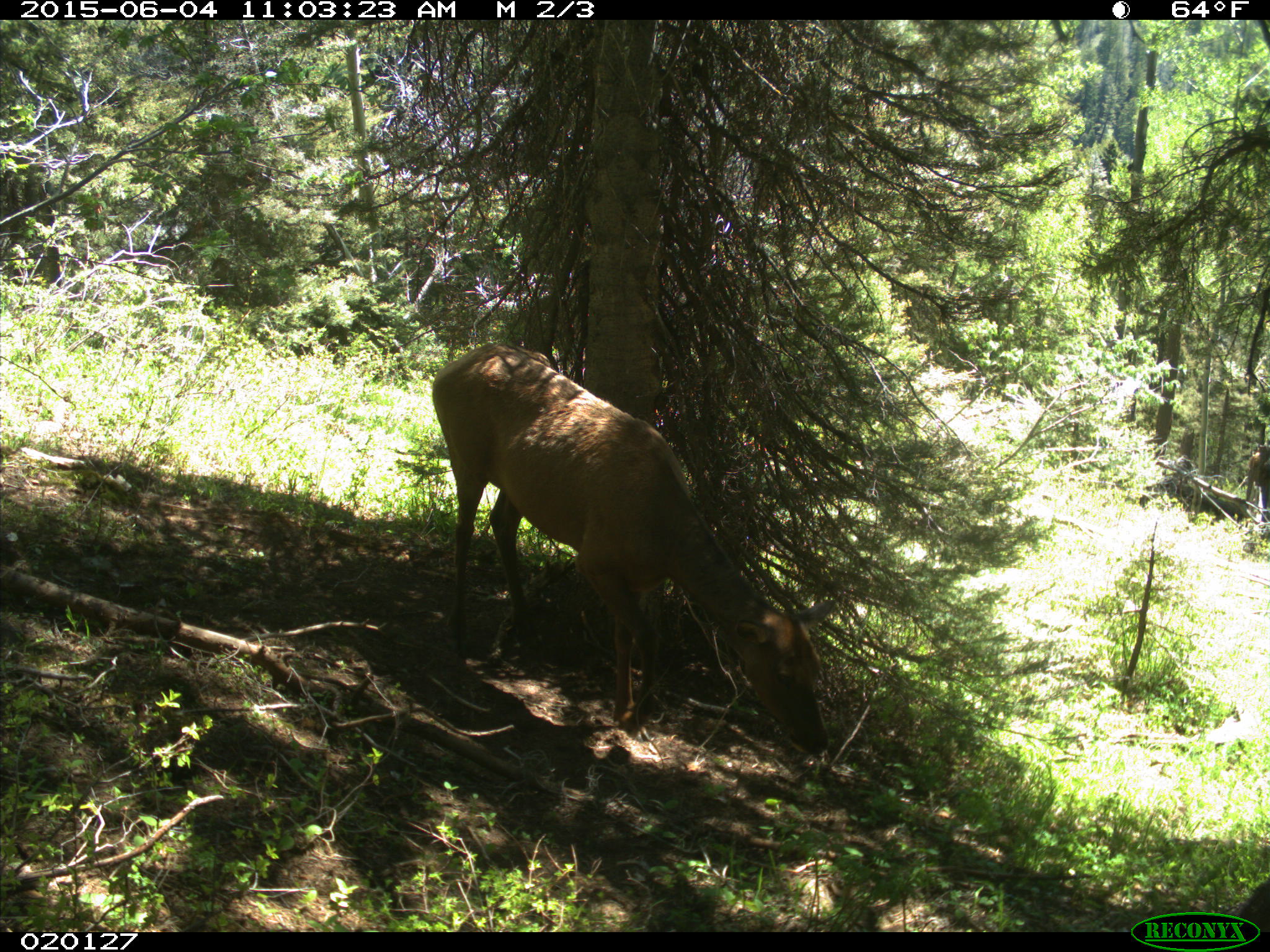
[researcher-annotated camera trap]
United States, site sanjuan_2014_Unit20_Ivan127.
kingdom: Animalia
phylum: Chordata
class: Mammalia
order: Artiodactyla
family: Cervidae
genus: Cervus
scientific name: Cervus elaphus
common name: red deer